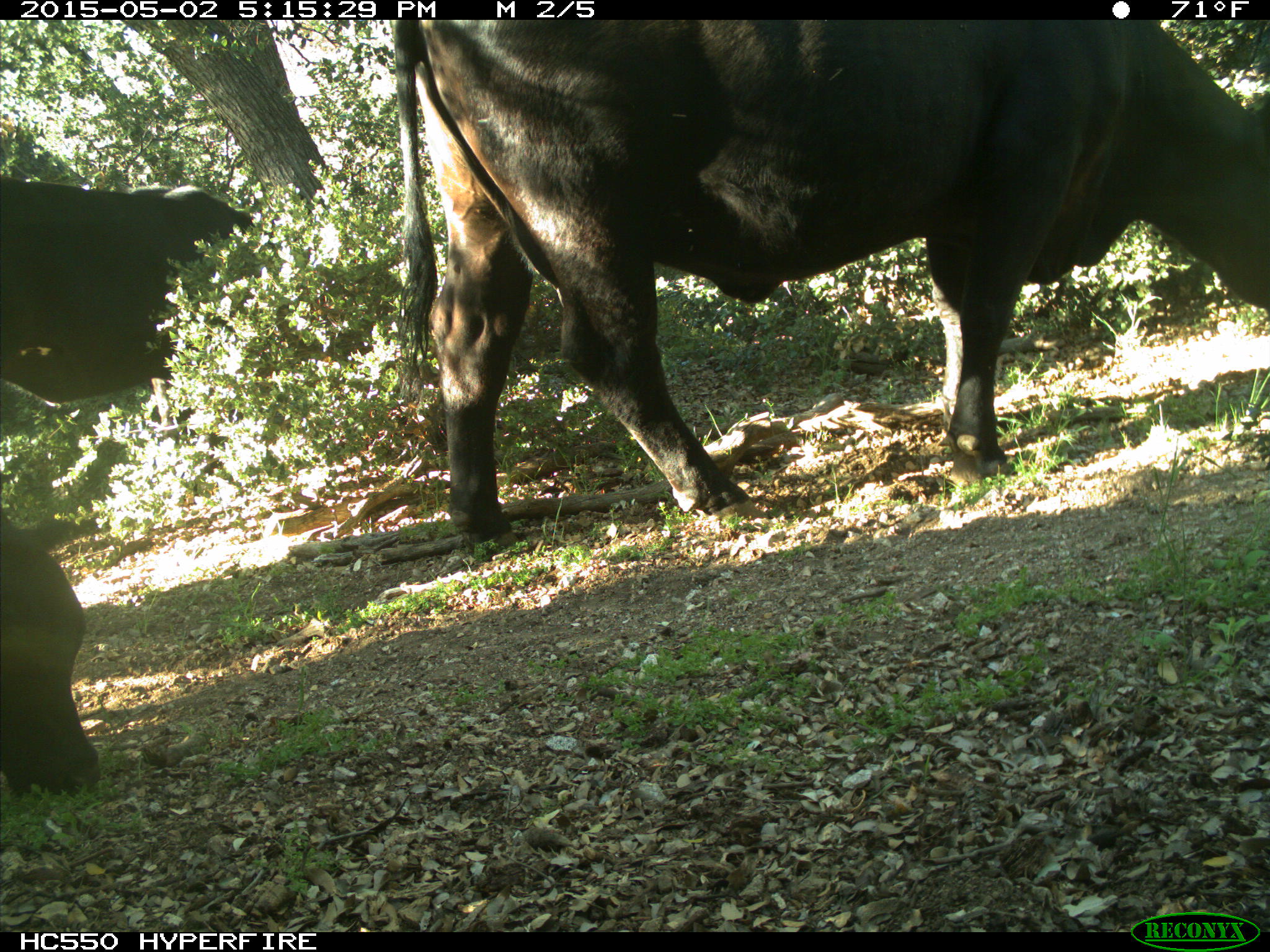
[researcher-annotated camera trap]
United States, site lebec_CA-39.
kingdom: Animalia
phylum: Chordata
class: Mammalia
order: Artiodactyla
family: Bovidae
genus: Bos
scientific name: Bos taurus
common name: domestic cow